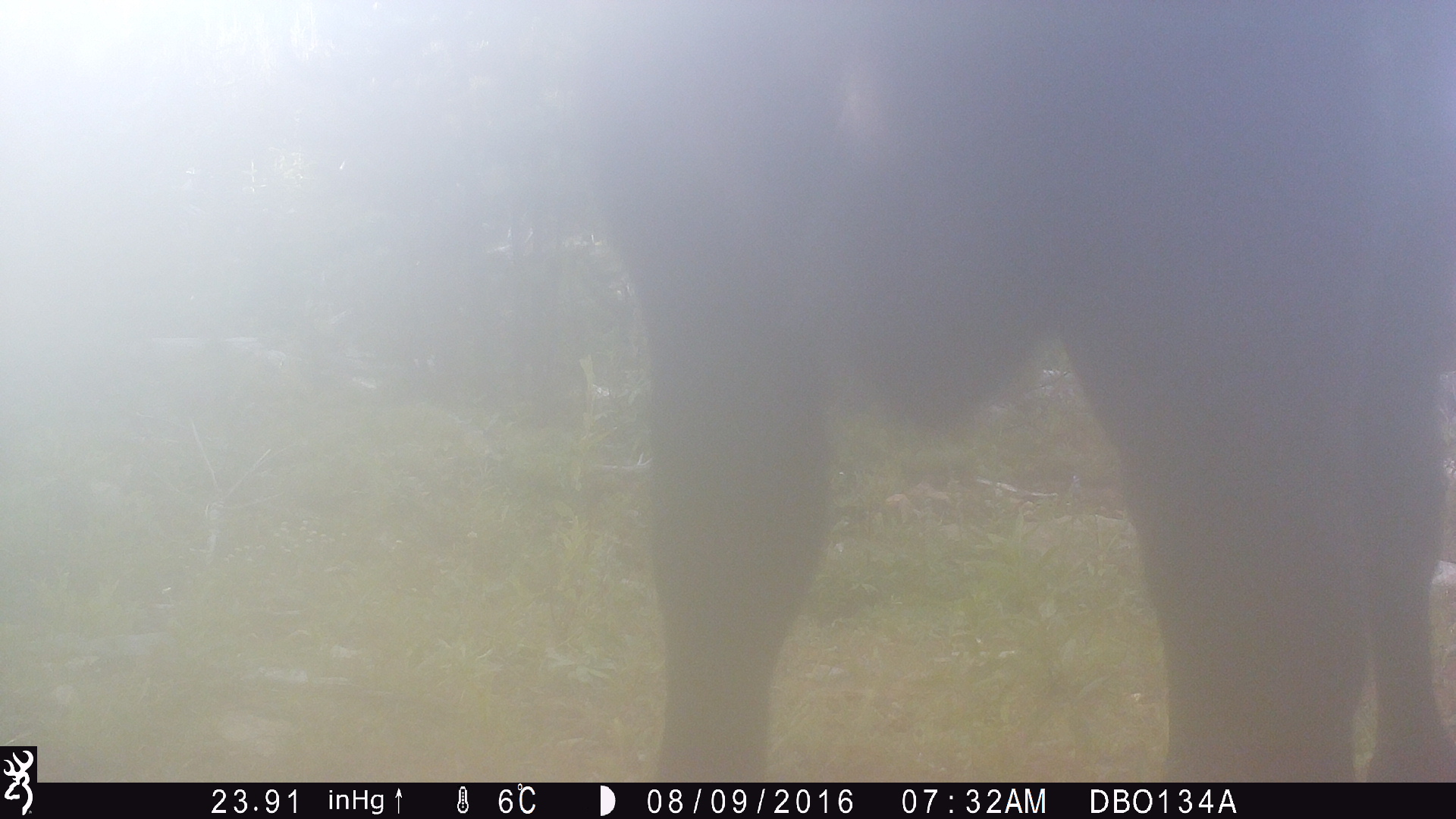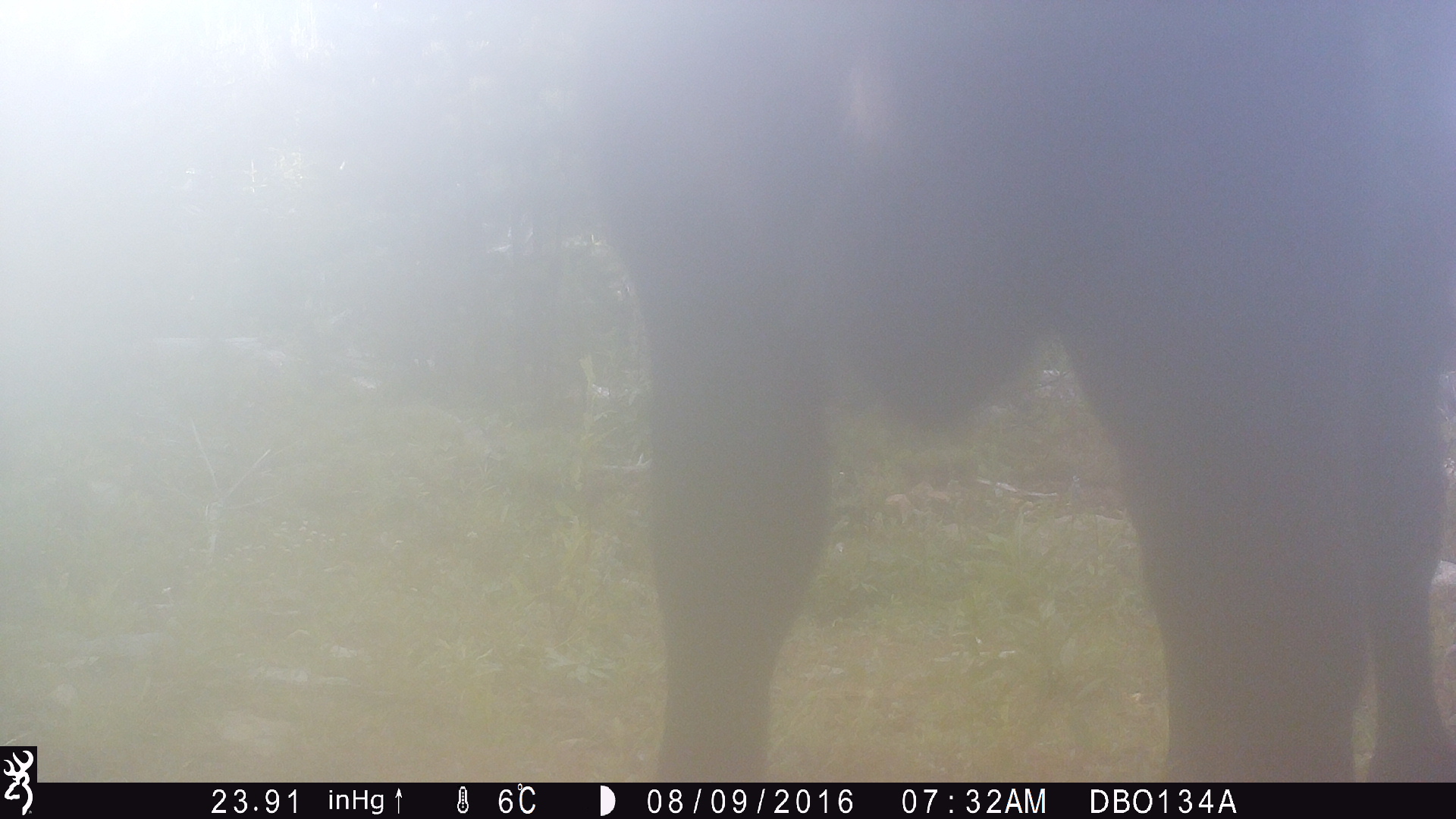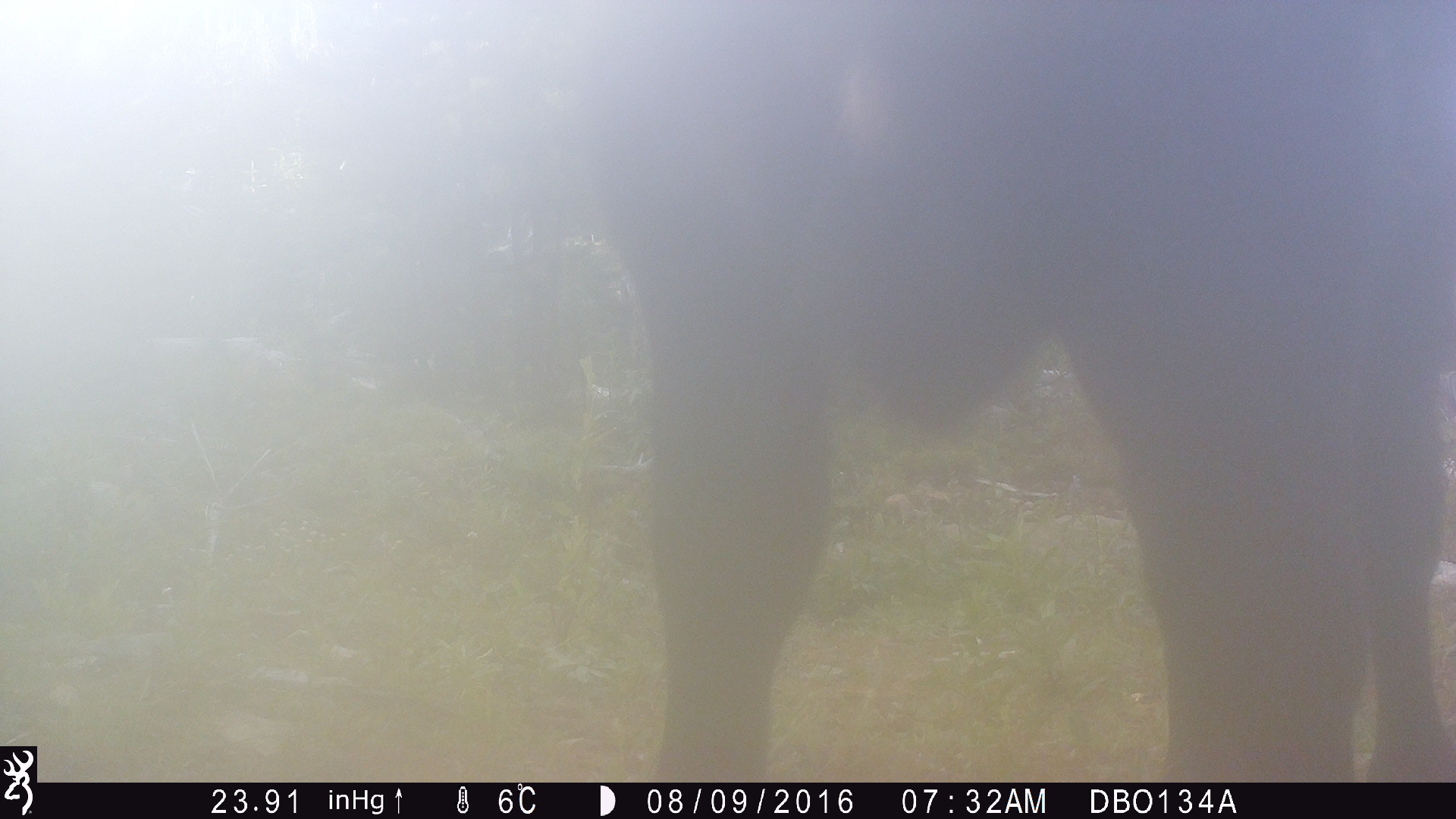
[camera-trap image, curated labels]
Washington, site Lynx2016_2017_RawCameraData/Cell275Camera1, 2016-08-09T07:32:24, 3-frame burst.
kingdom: Animalia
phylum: Chordata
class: Mammalia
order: Artiodactyla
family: Bovidae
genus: Bos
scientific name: Bos taurus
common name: domestic cattle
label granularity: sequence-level